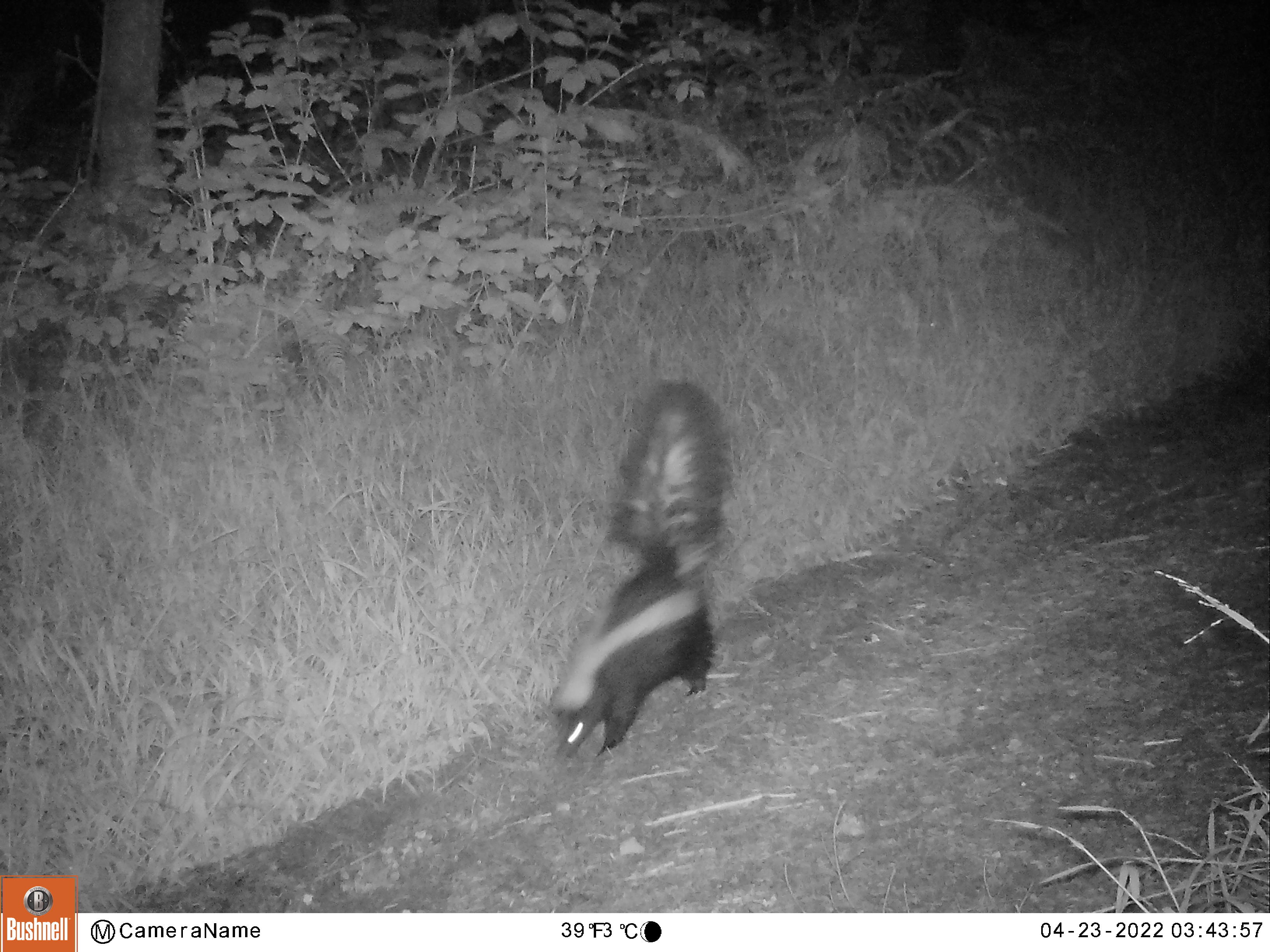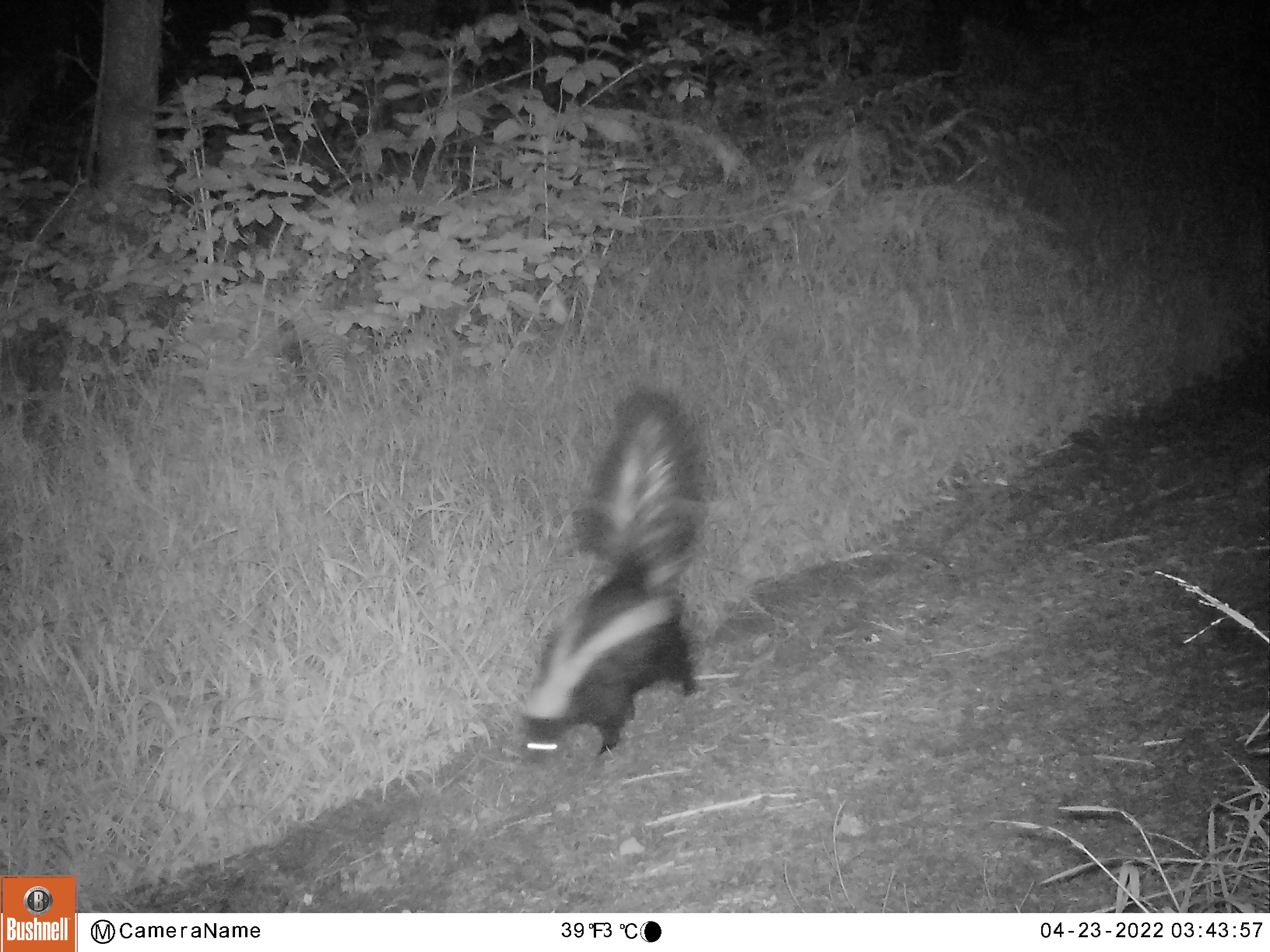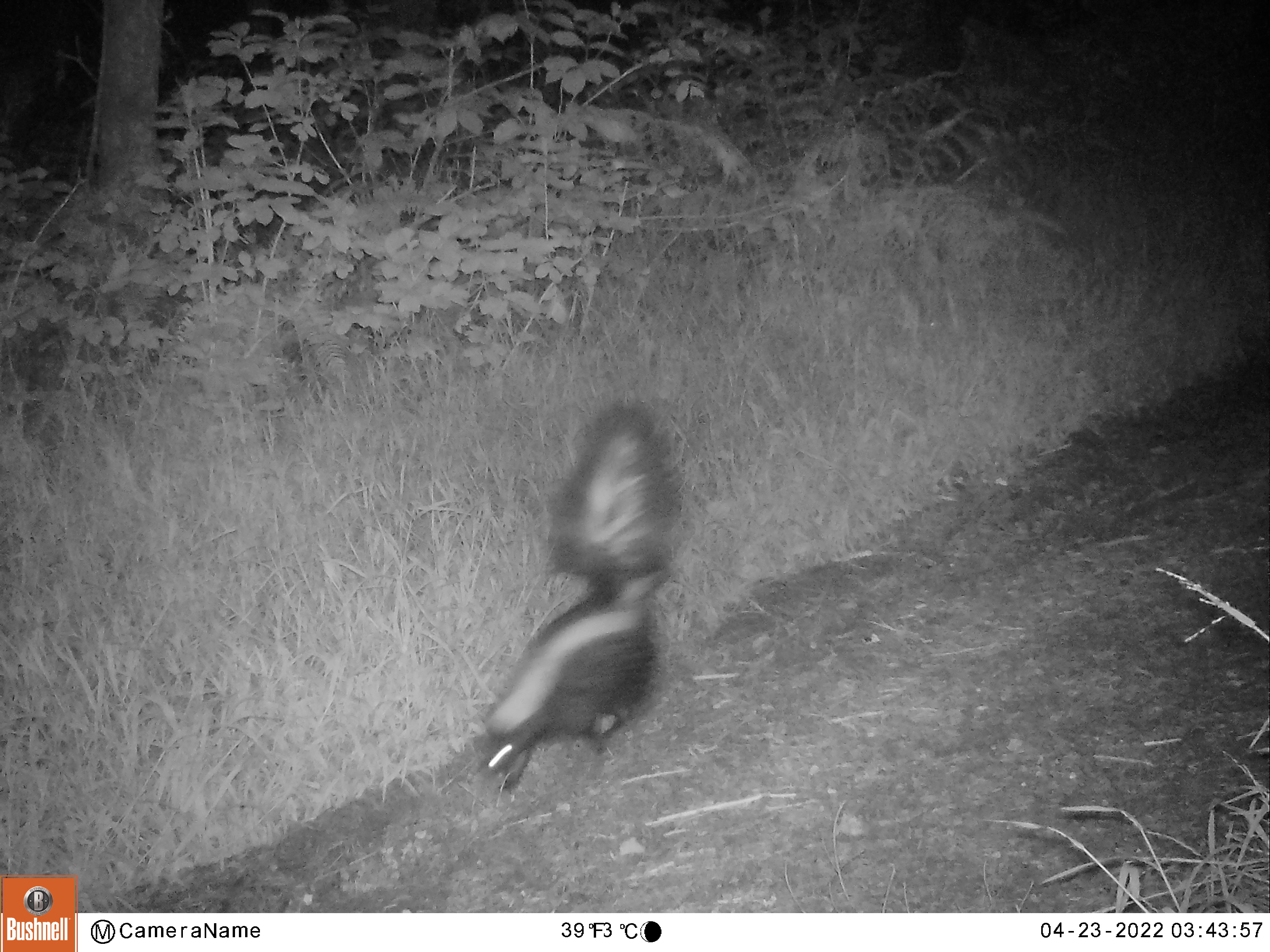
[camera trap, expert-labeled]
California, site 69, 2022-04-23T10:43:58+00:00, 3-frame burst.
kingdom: Animalia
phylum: Chordata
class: Mammalia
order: Carnivora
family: Mephitidae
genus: Mephitis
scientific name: Mephitis mephitis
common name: striped skunk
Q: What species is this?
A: Striped skunk (Mephitis mephitis).